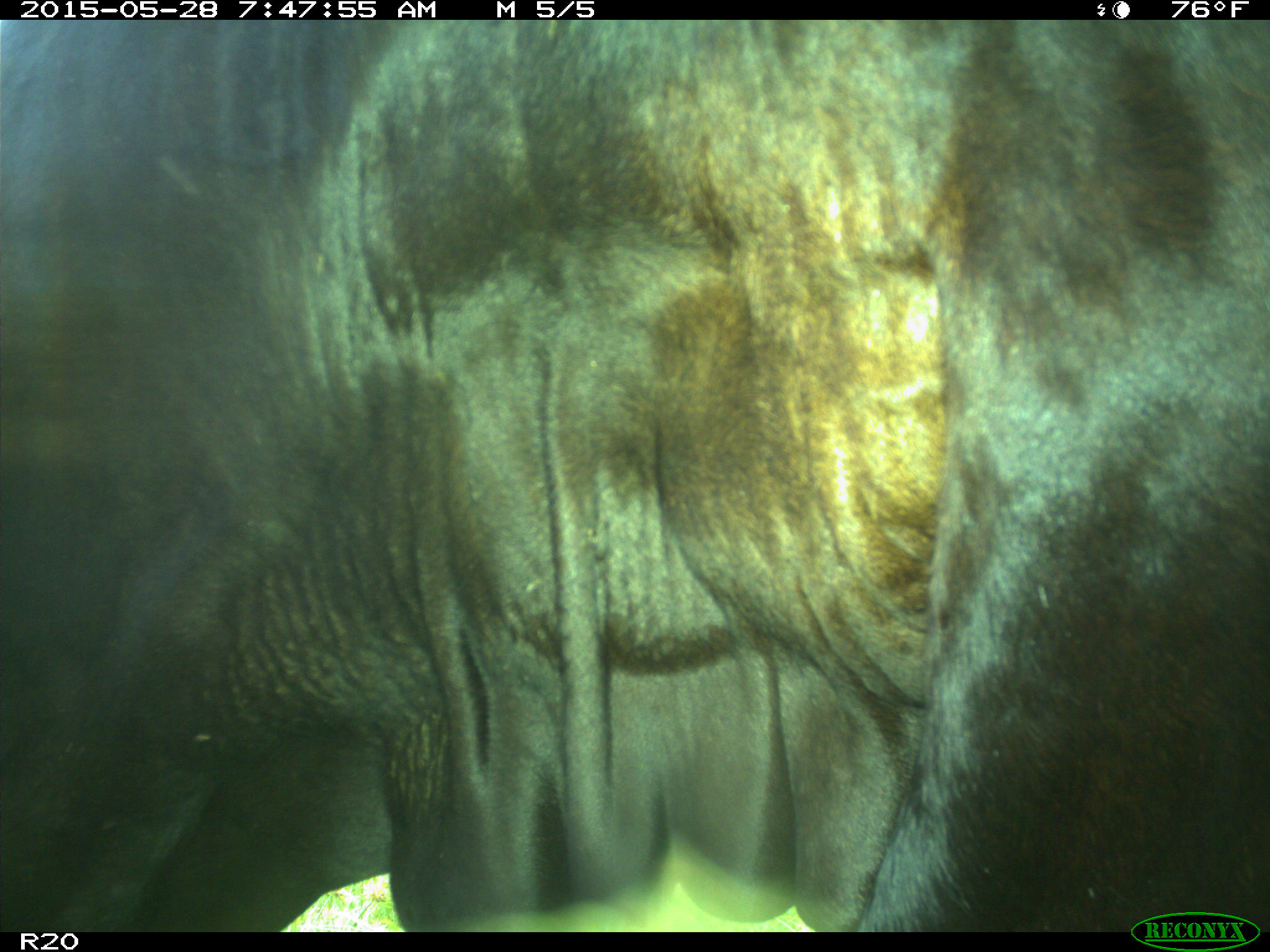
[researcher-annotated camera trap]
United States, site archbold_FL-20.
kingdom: Animalia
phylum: Chordata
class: Mammalia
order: Artiodactyla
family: Bovidae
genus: Bos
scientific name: Bos taurus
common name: domestic cow